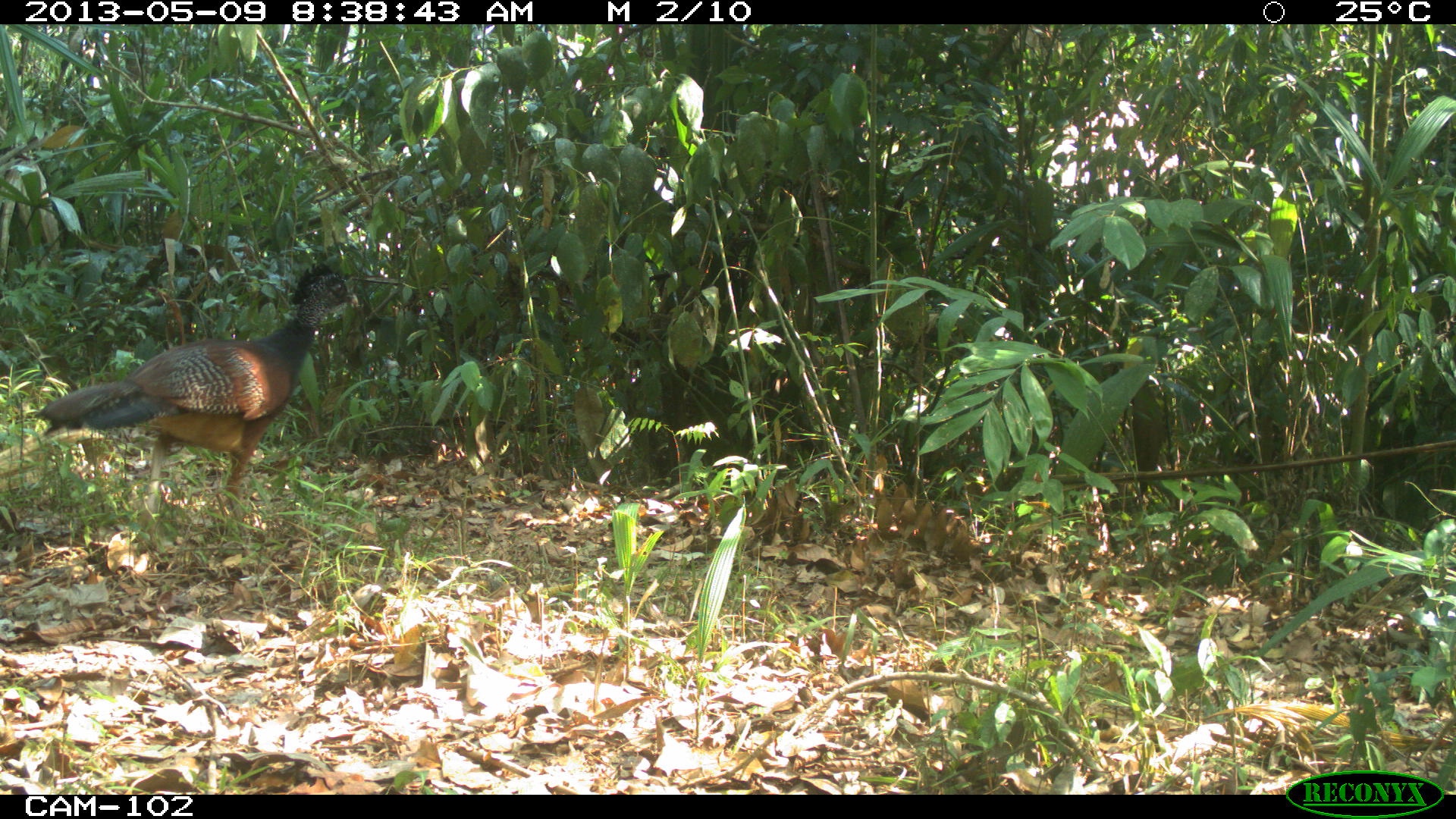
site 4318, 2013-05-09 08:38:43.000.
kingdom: Animalia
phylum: Chordata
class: Aves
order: Galliformes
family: Cracidae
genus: Crax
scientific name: Crax rubra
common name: great curassow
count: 1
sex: female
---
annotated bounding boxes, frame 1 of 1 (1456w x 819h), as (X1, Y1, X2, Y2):
crax rubra: (37, 260, 357, 528)